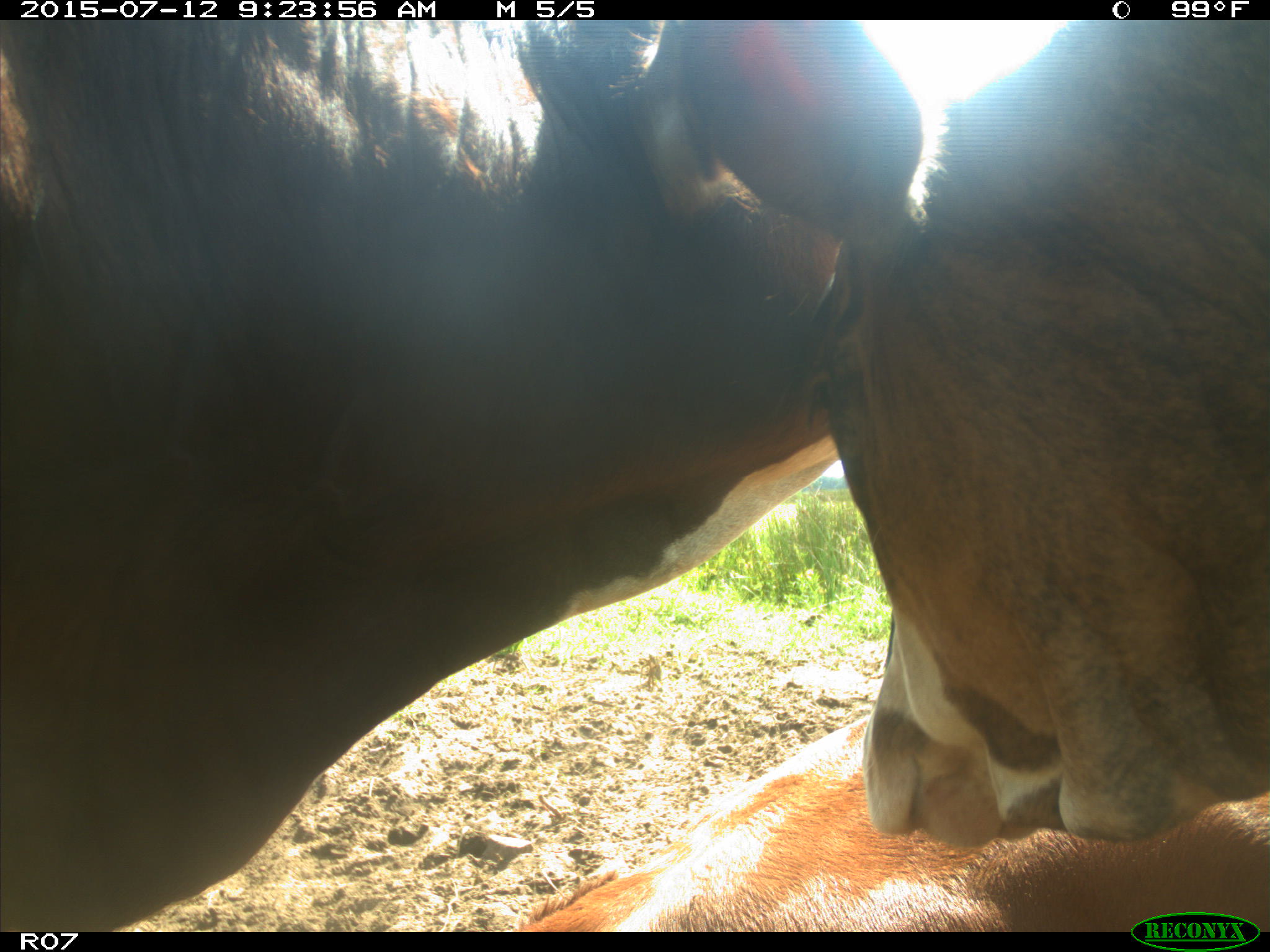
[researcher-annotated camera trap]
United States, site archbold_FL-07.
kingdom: Animalia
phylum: Chordata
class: Mammalia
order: Artiodactyla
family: Bovidae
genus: Bos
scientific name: Bos taurus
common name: domestic cow